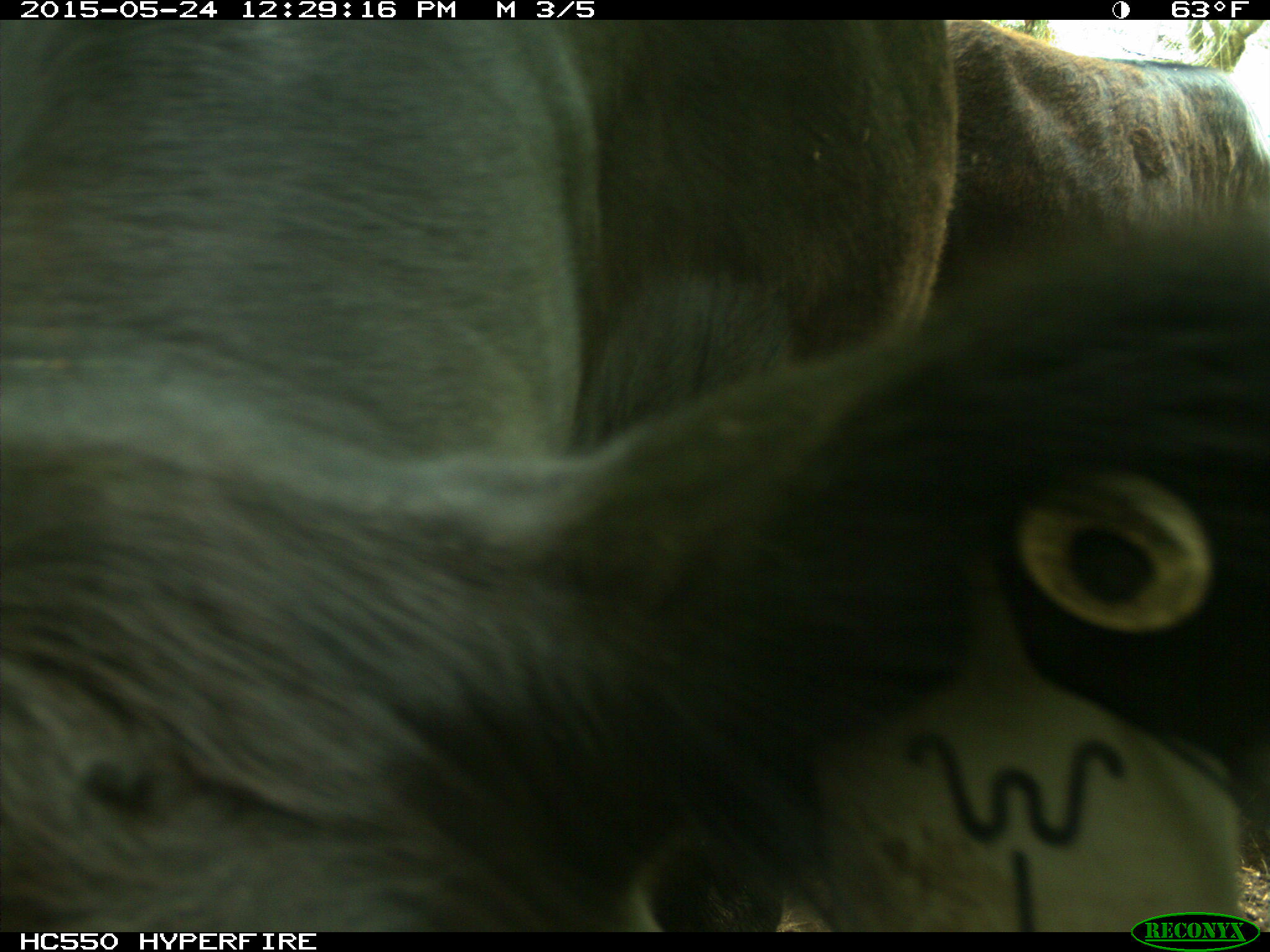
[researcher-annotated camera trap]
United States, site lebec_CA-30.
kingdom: Animalia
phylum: Chordata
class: Mammalia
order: Artiodactyla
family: Bovidae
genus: Bos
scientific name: Bos taurus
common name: domestic cow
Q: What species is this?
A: Bos taurus (domestic cow).